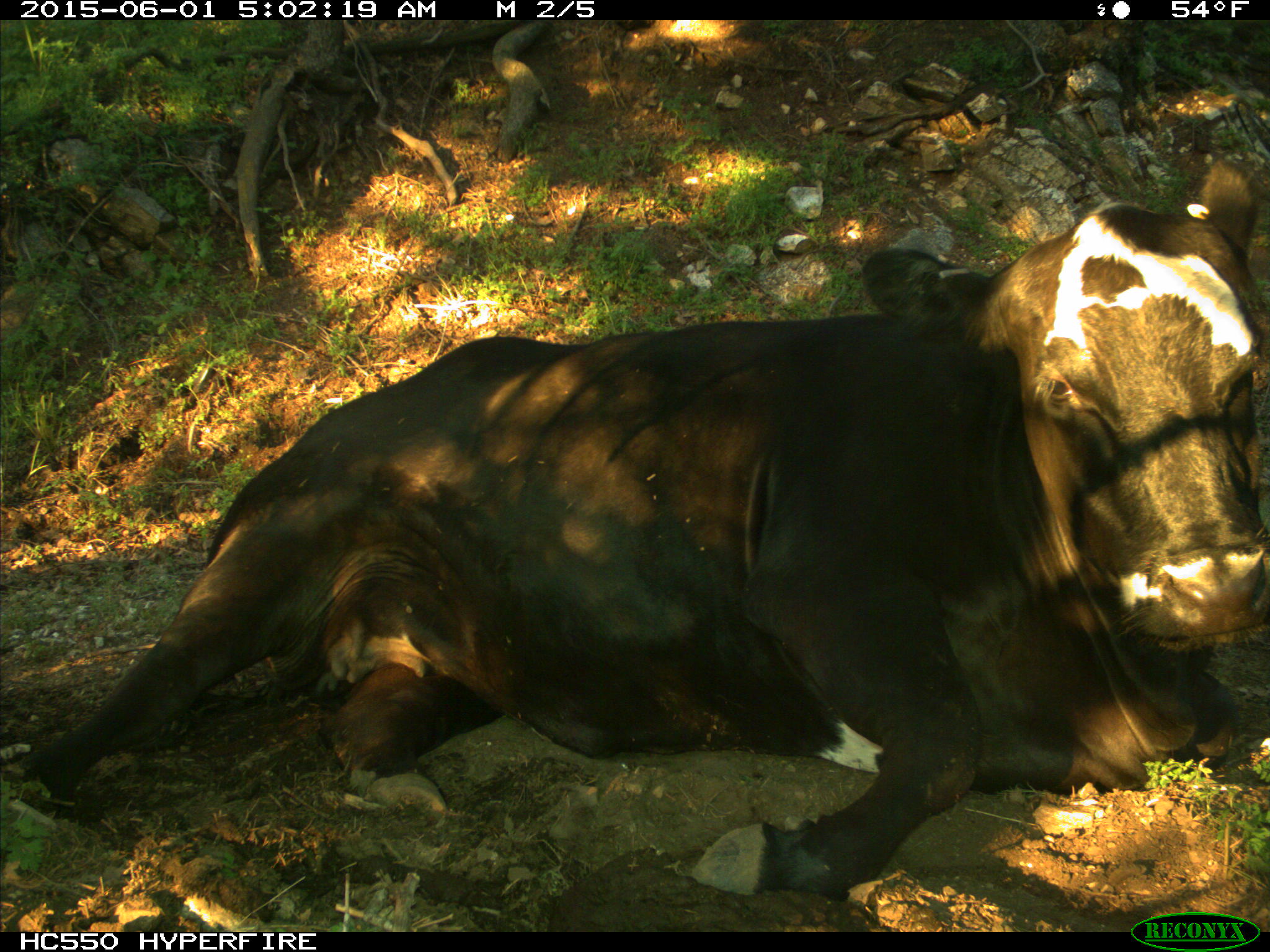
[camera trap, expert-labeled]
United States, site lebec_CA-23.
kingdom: Animalia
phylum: Chordata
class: Mammalia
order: Artiodactyla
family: Bovidae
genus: Bos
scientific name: Bos taurus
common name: domestic cow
Bos taurus (domestic cow).